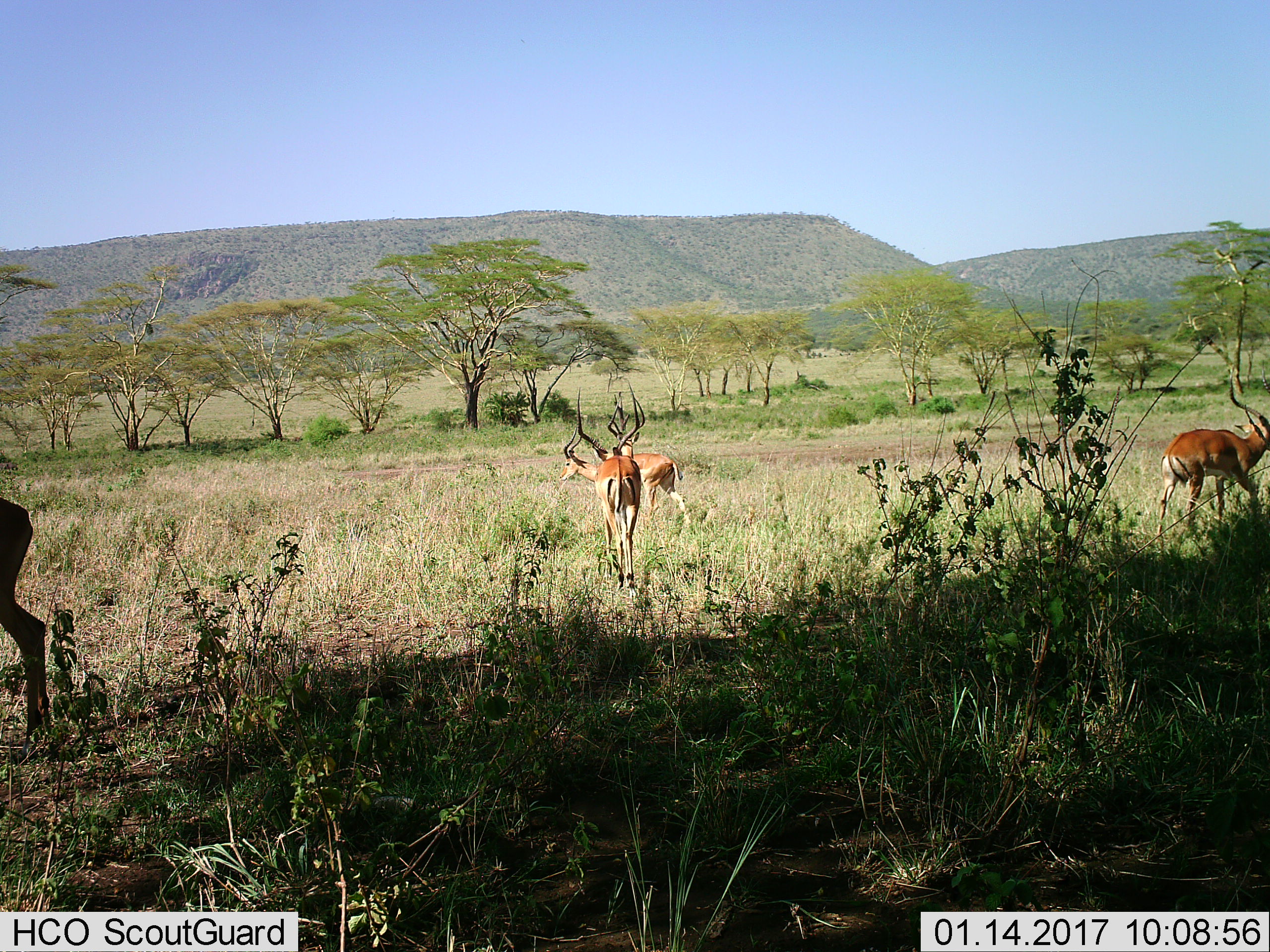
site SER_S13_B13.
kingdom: Animalia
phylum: Chordata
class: Mammalia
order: Artiodactyla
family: Bovidae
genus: Aepyceros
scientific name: Aepyceros melampus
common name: impala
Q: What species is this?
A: Impala (Aepyceros melampus).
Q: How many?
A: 5.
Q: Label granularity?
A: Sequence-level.